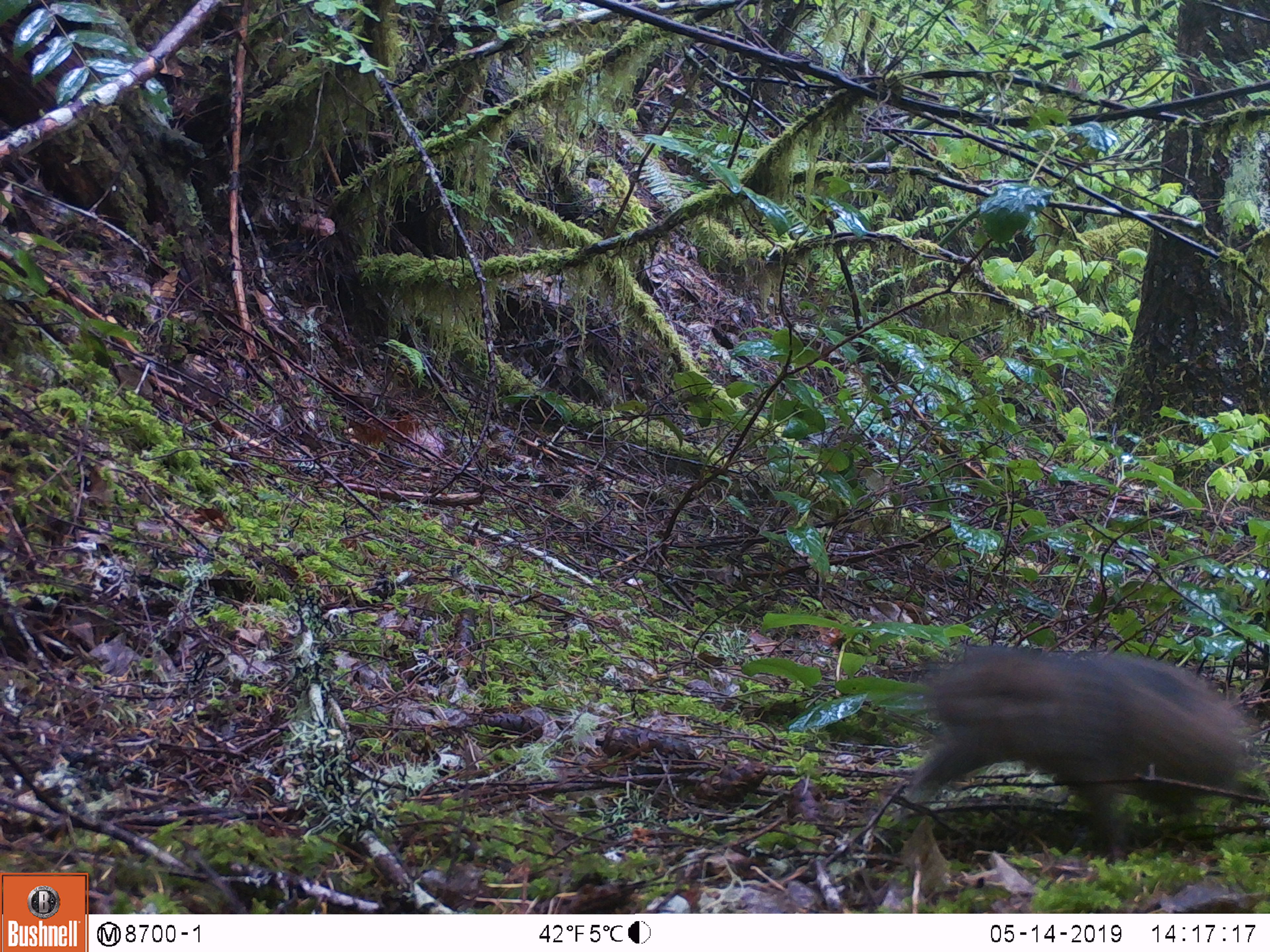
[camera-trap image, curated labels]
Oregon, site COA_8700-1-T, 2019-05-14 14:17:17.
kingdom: Animalia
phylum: Chordata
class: Mammalia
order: Rodentia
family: Aplodontiidae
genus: Aplodontia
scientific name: Aplodontia rufa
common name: mountain beaver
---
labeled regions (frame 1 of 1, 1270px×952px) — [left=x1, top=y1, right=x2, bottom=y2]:
mountain beaver: [left=920, top=647, right=1254, bottom=849]